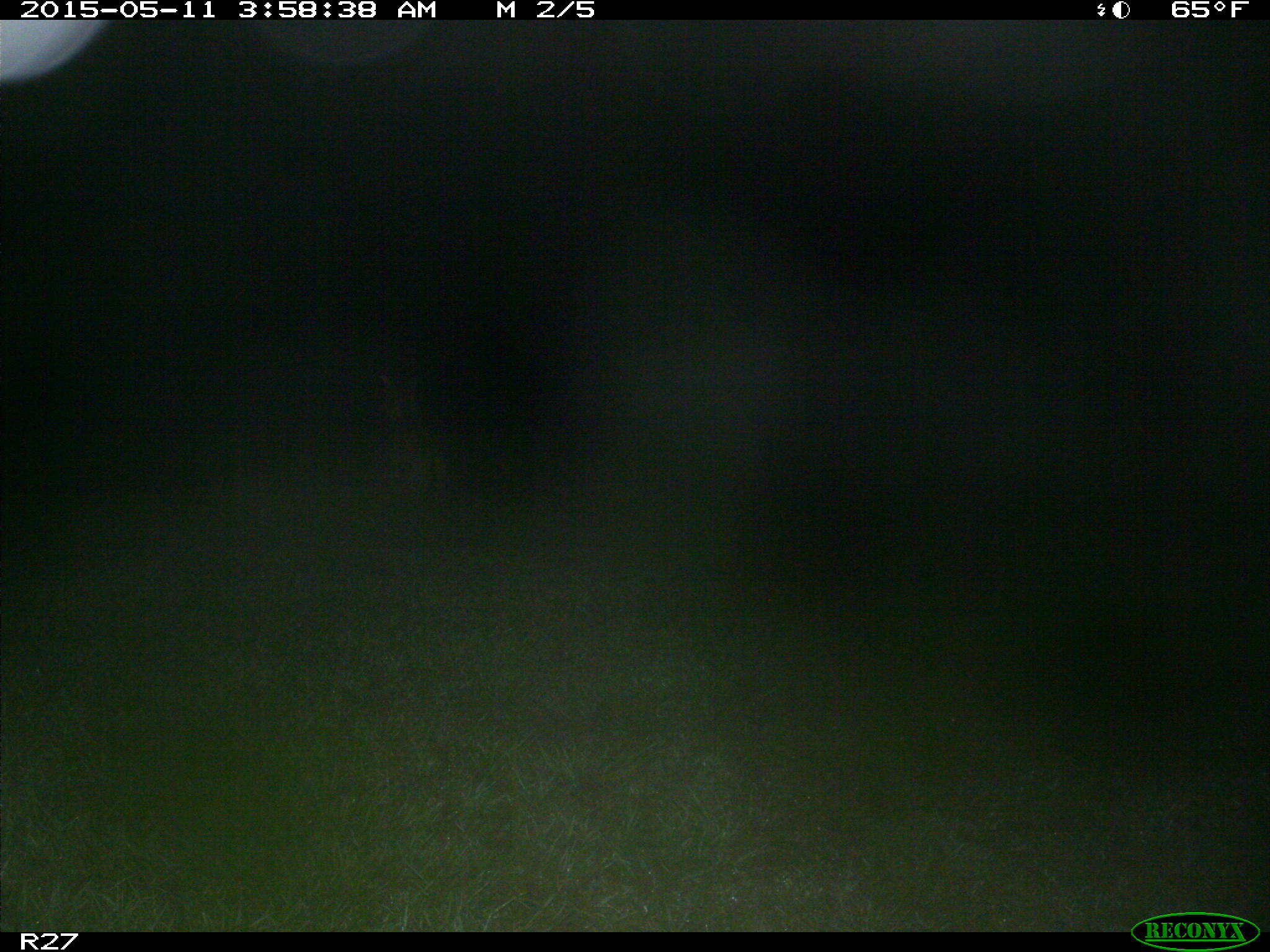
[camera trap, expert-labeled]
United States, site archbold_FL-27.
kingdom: Animalia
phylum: Chordata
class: Mammalia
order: Carnivora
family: Canidae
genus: Canis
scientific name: Canis latrans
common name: coyote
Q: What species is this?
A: Canis latrans (coyote).